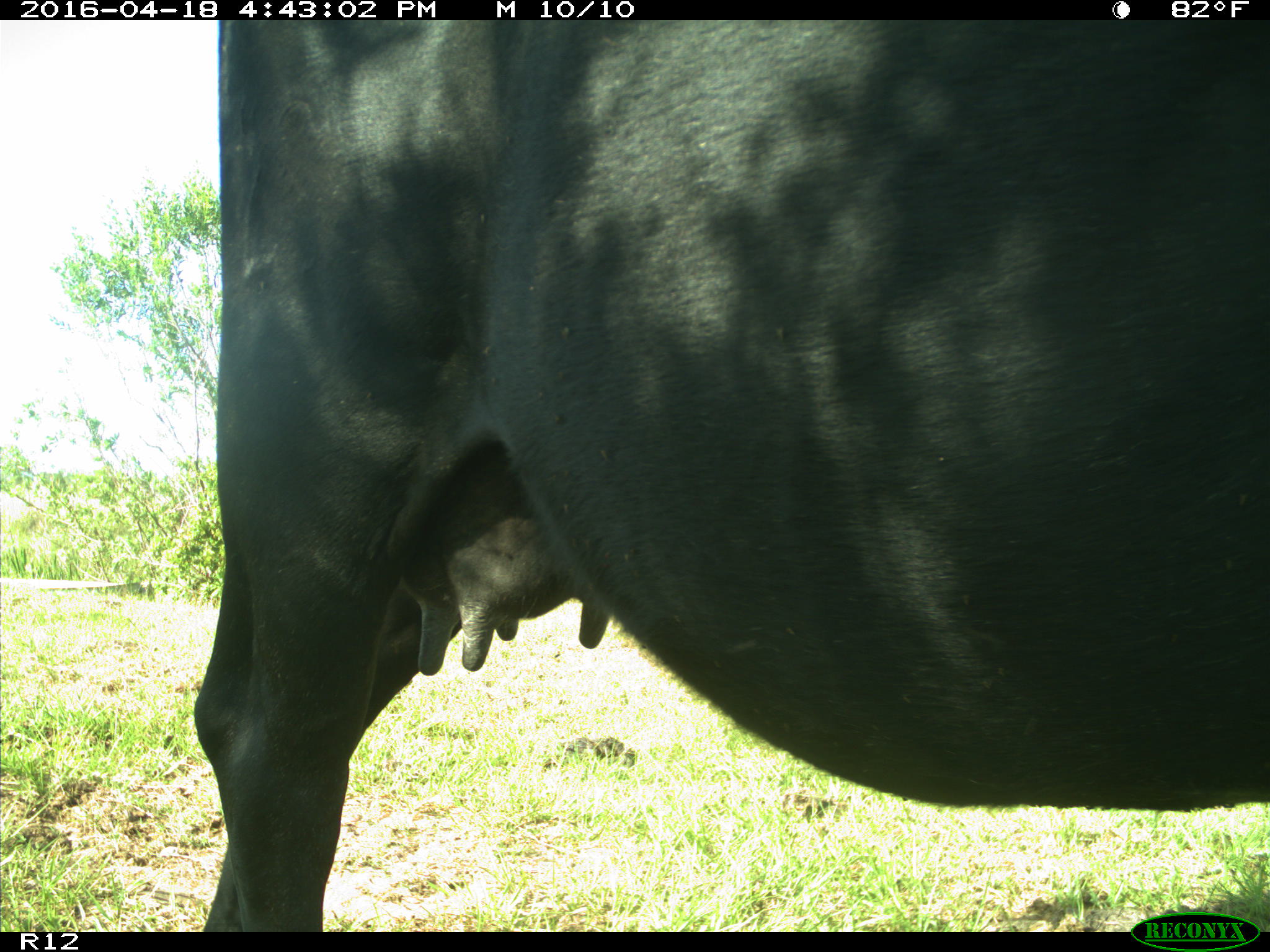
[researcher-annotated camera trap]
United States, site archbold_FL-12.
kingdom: Animalia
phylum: Chordata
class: Mammalia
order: Artiodactyla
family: Bovidae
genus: Bos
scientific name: Bos taurus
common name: domestic cow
Bos taurus (domestic cow).